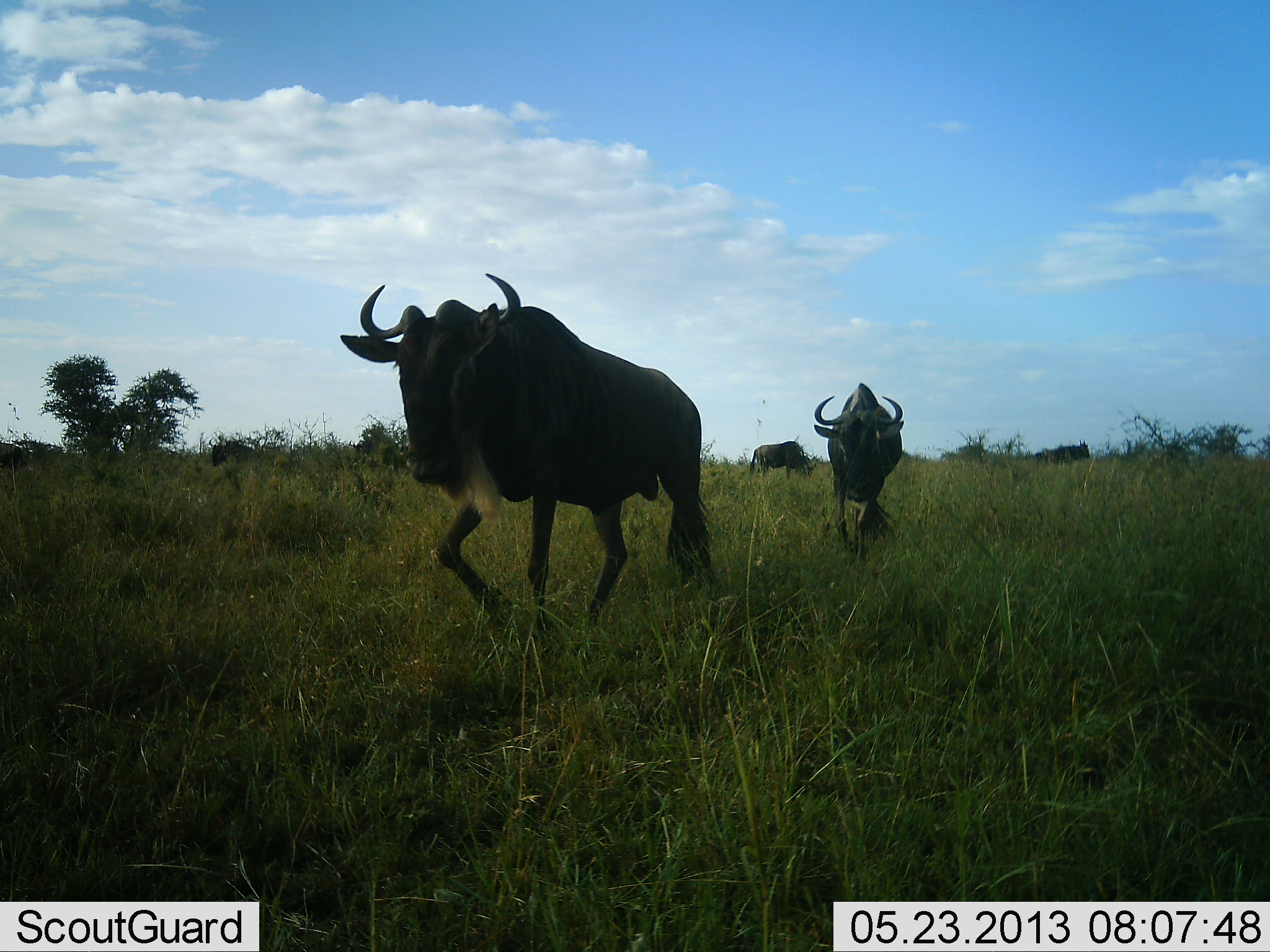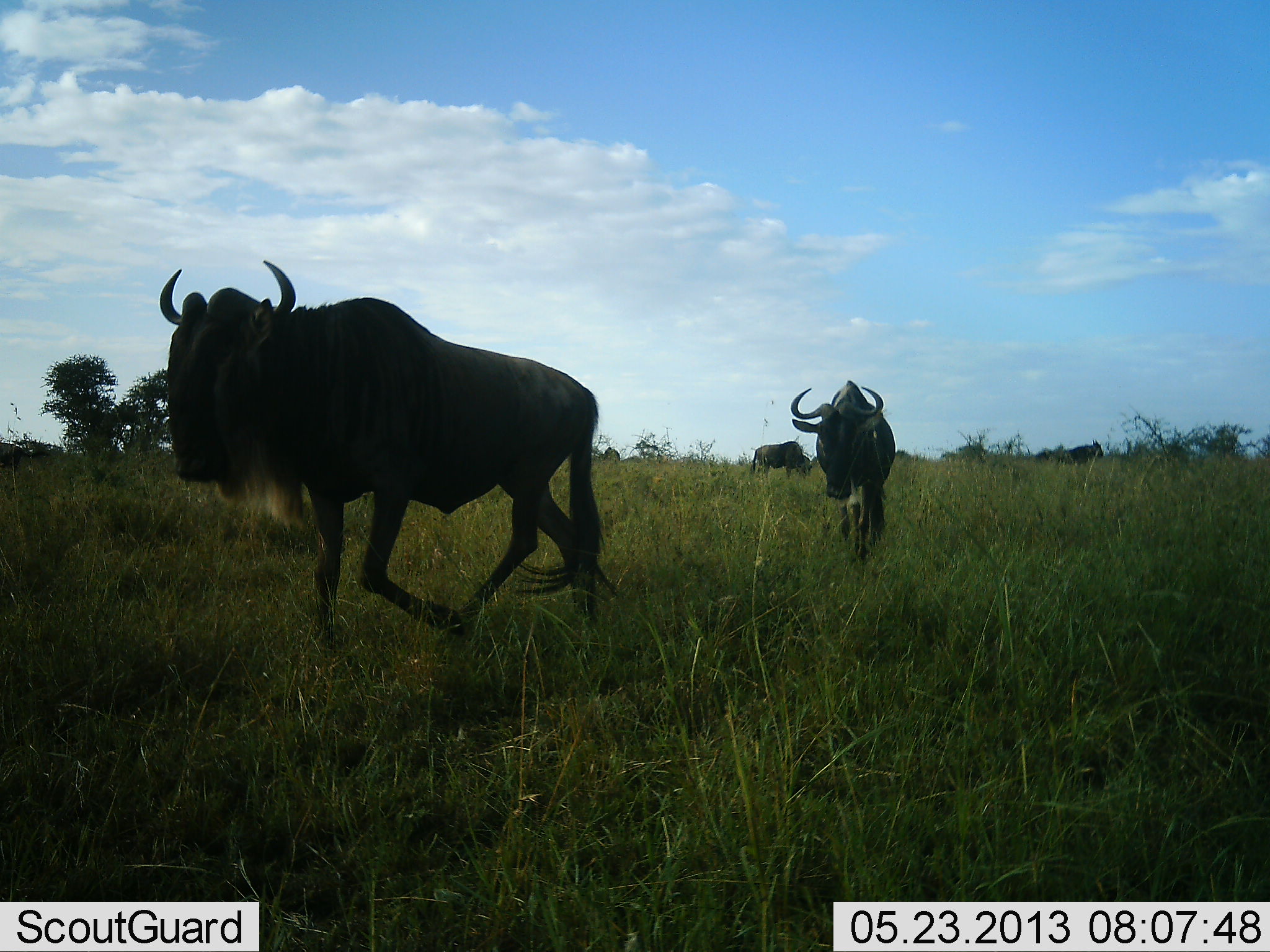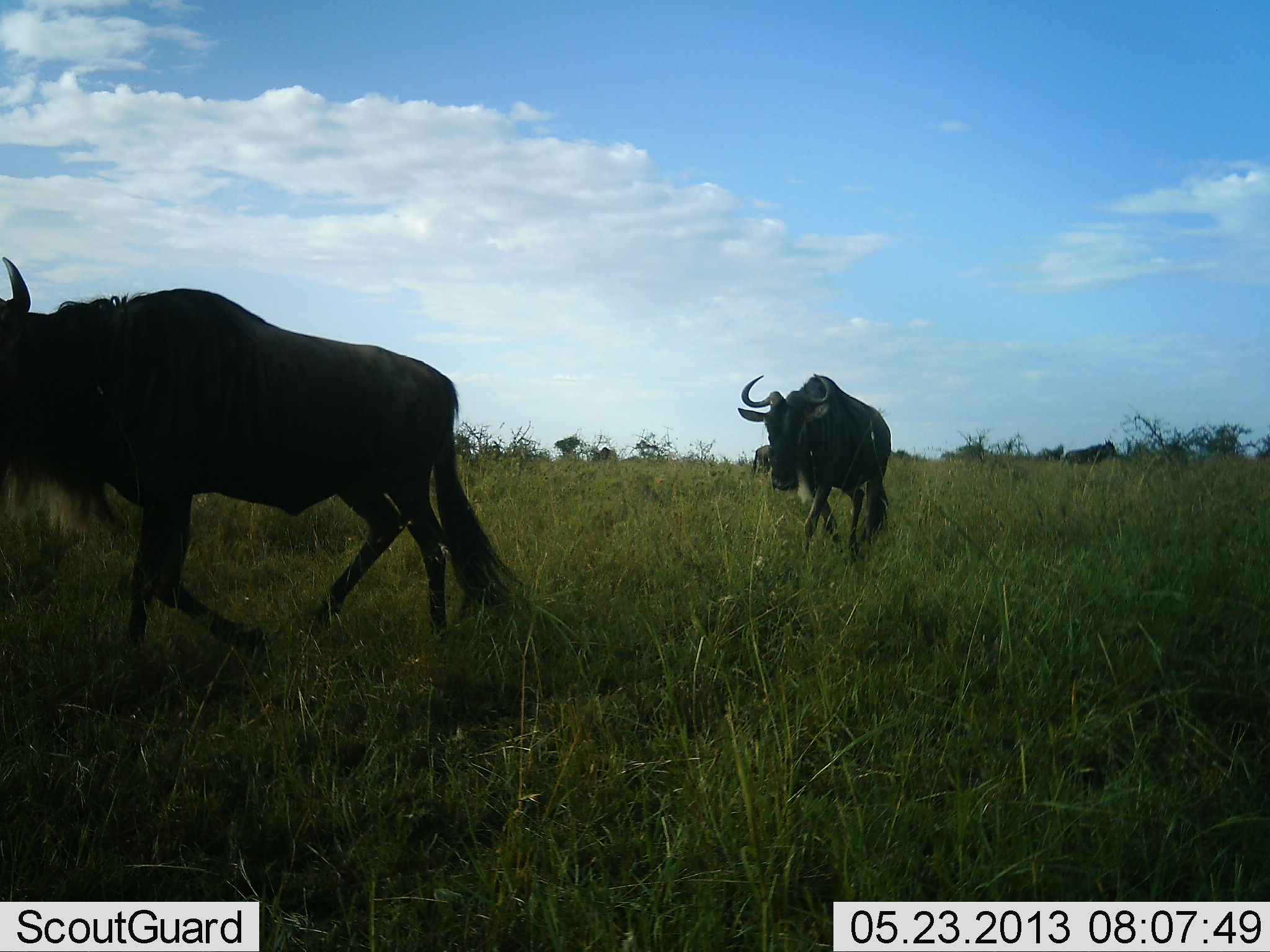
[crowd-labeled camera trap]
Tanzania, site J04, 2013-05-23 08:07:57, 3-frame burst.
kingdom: Animalia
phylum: Chordata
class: Mammalia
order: Artiodactyla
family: Bovidae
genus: Connochaetes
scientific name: Connochaetes taurinus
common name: blue wildebeest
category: wildebeest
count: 4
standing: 40%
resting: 0%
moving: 100%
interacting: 0%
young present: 0%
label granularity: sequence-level